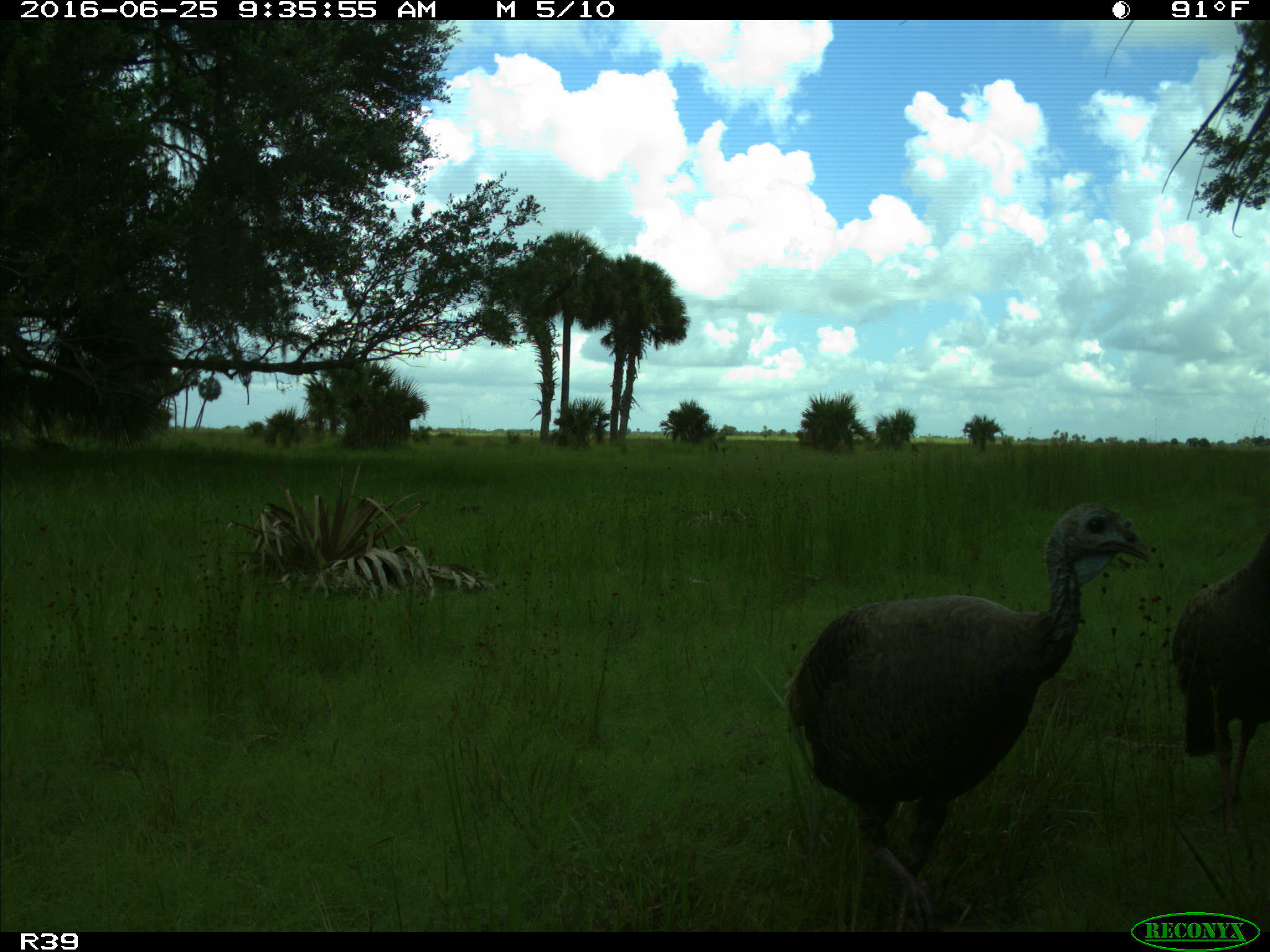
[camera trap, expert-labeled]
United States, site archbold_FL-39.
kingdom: Animalia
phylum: Chordata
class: Aves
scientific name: Aves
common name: birds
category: unidentified bird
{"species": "unidentified bird (birds) (Aves)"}